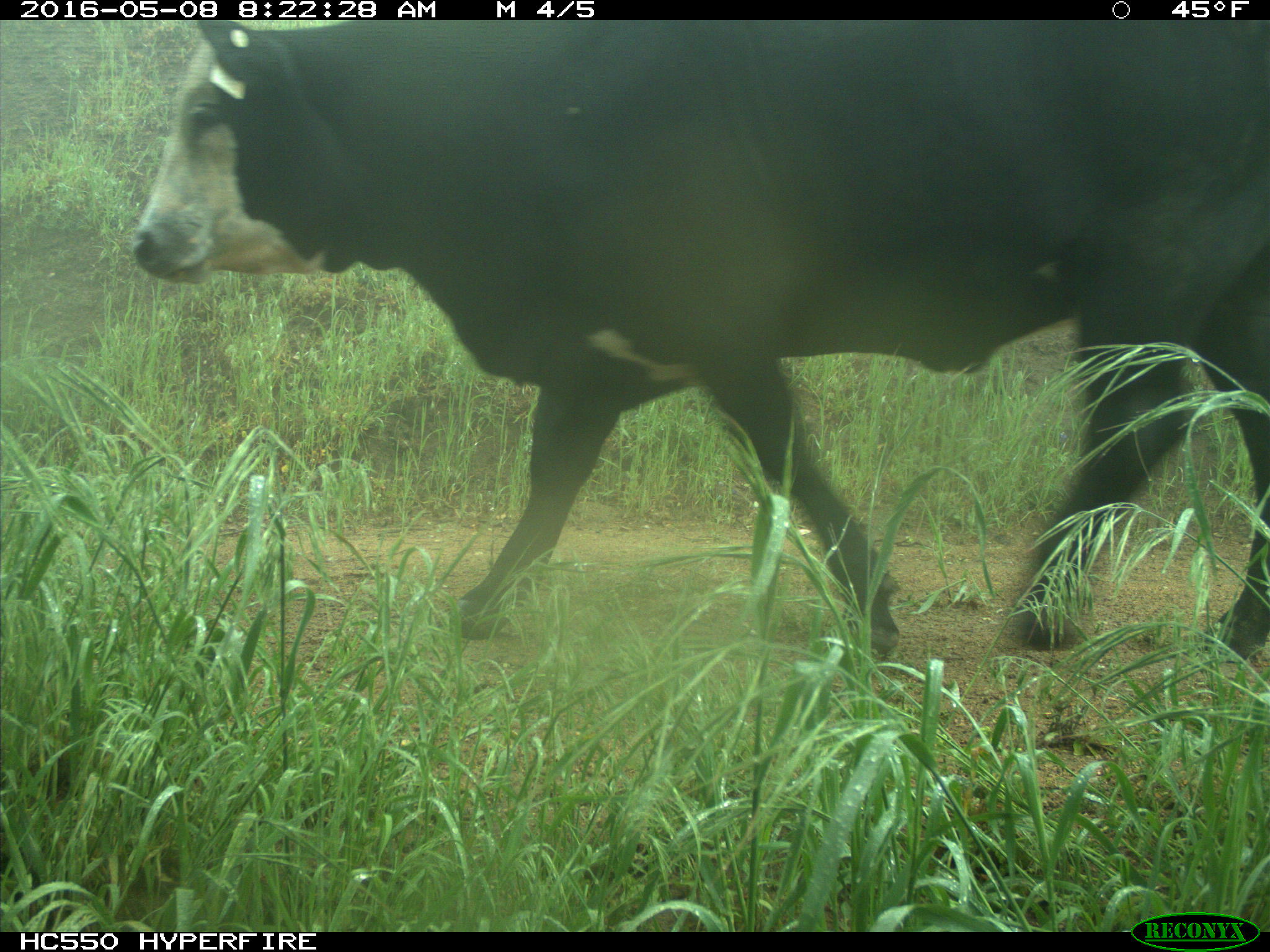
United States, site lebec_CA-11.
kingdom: Animalia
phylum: Chordata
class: Mammalia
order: Artiodactyla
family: Bovidae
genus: Bos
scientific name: Bos taurus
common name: domestic cow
Bos taurus (domestic cow).